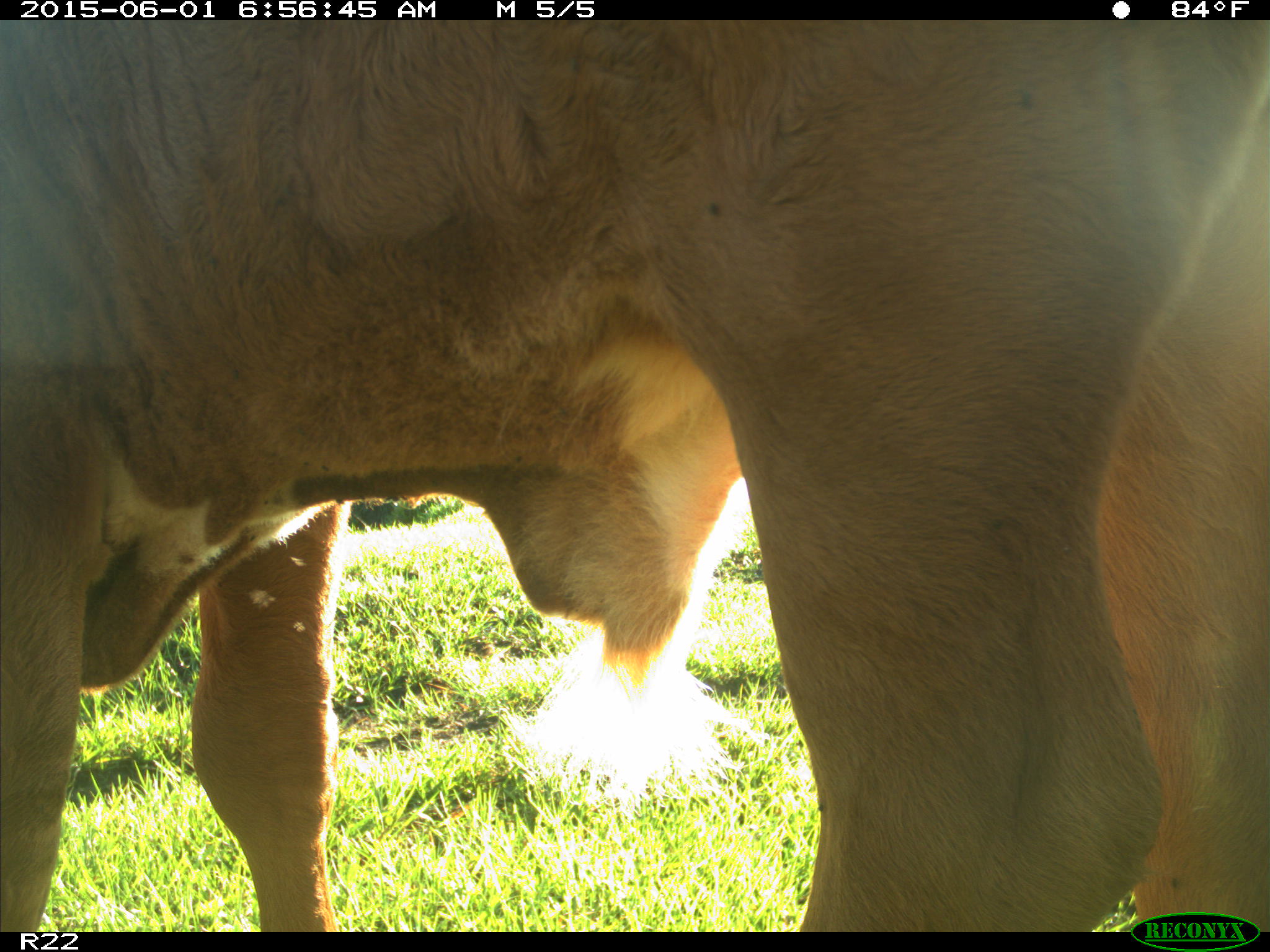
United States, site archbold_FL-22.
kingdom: Animalia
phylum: Chordata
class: Mammalia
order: Artiodactyla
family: Bovidae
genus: Bos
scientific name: Bos taurus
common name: domestic cow